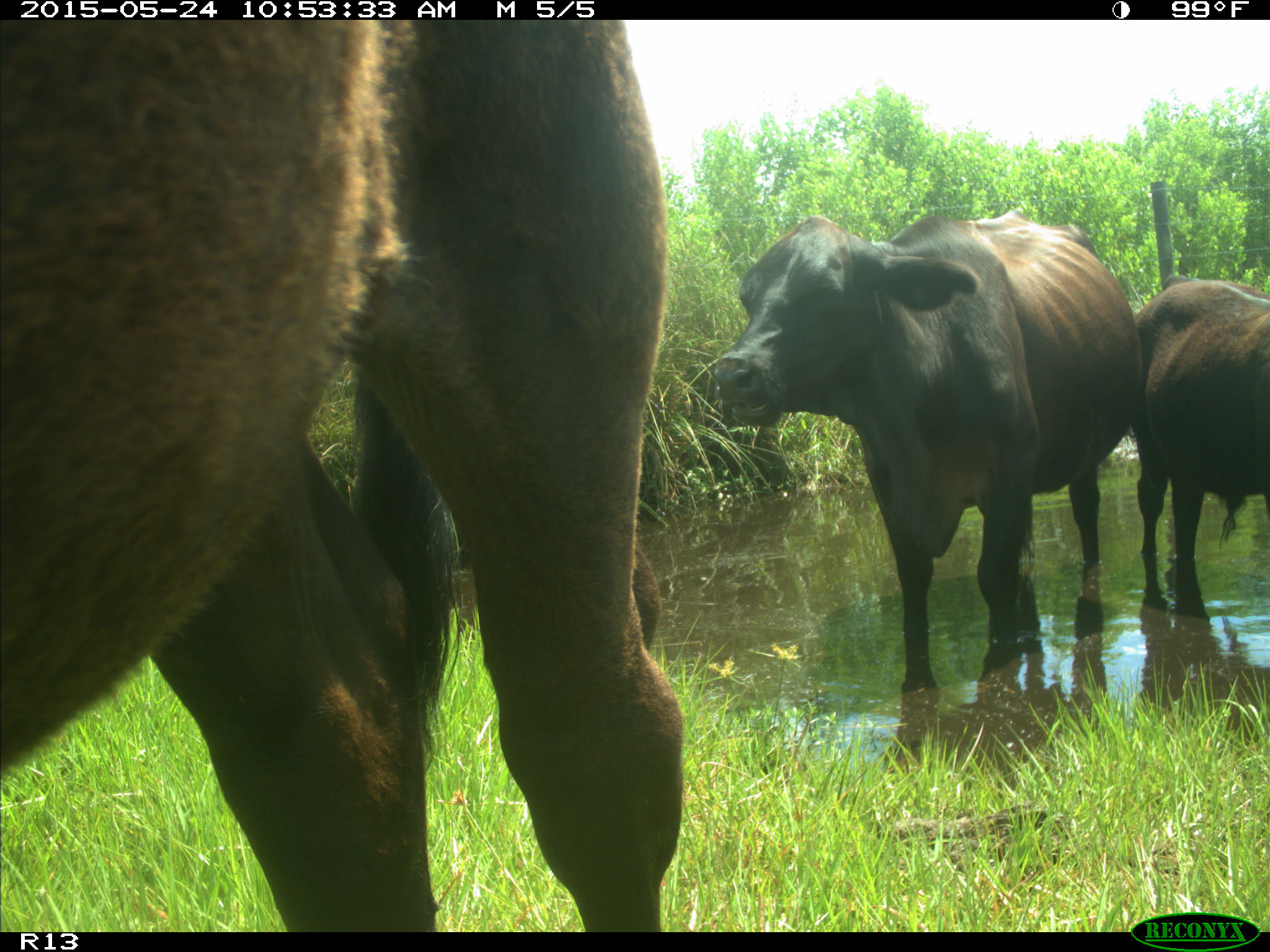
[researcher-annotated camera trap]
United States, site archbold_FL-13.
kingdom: Animalia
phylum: Chordata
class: Mammalia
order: Artiodactyla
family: Bovidae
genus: Bos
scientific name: Bos taurus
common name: domestic cow